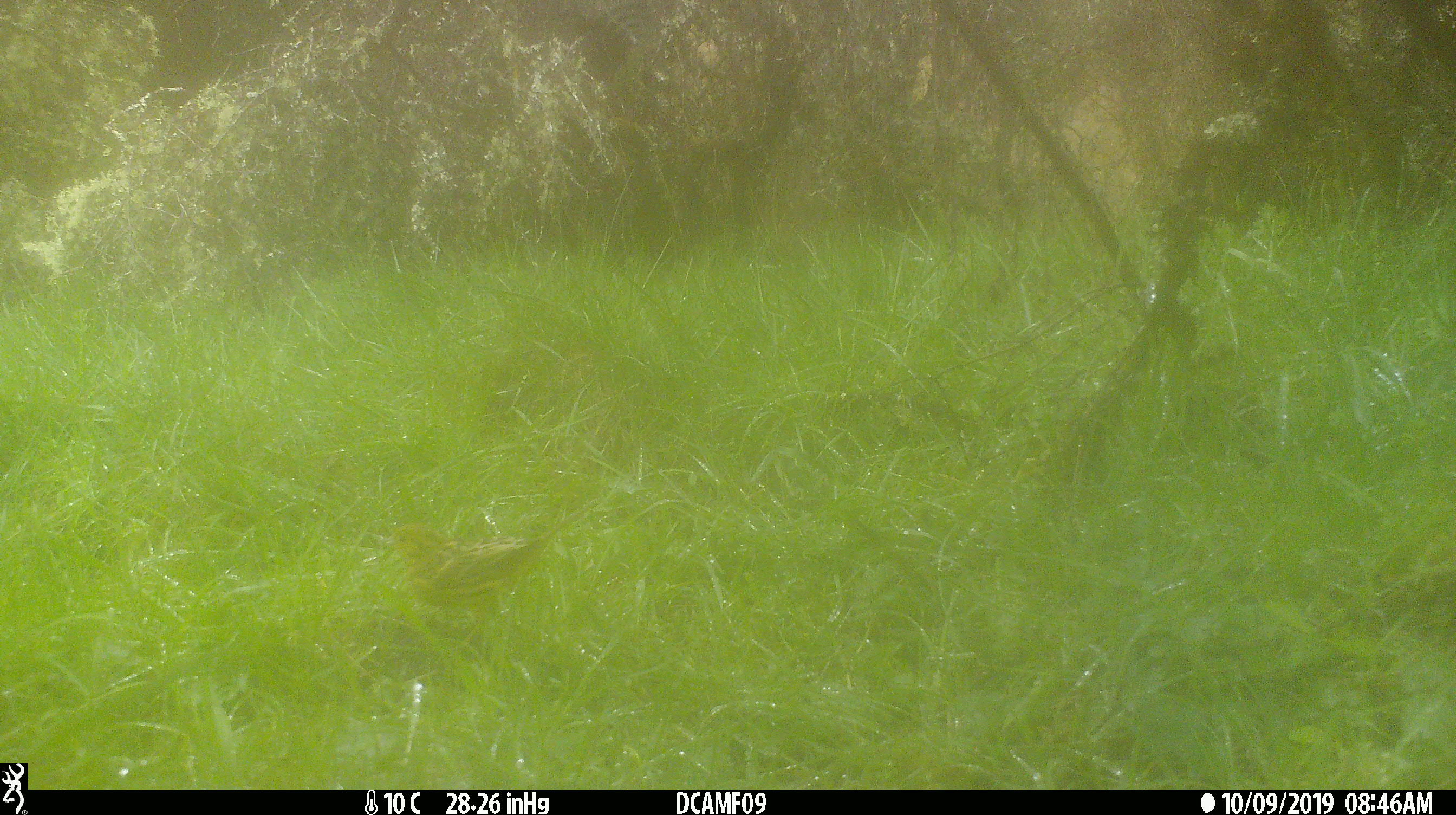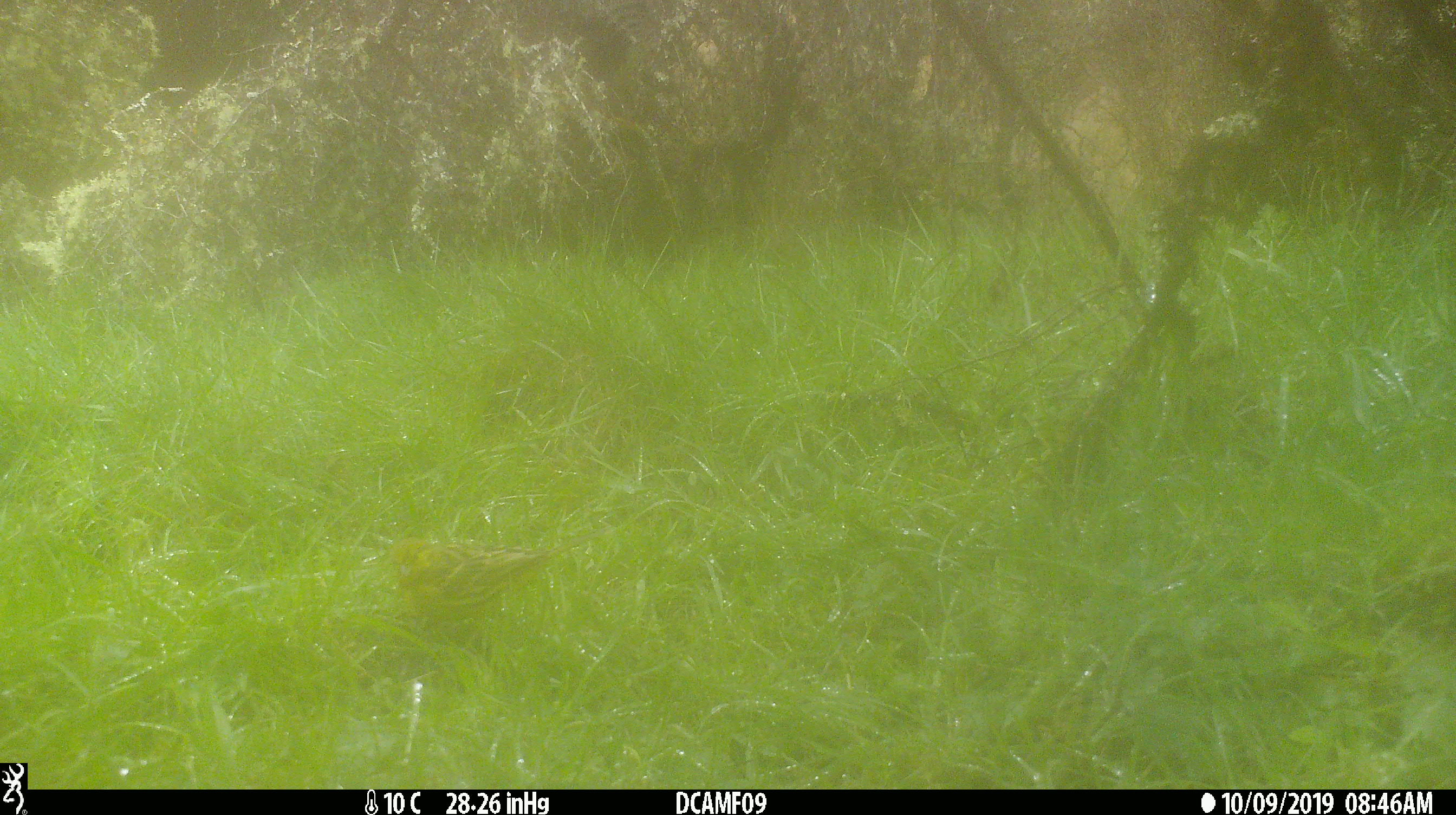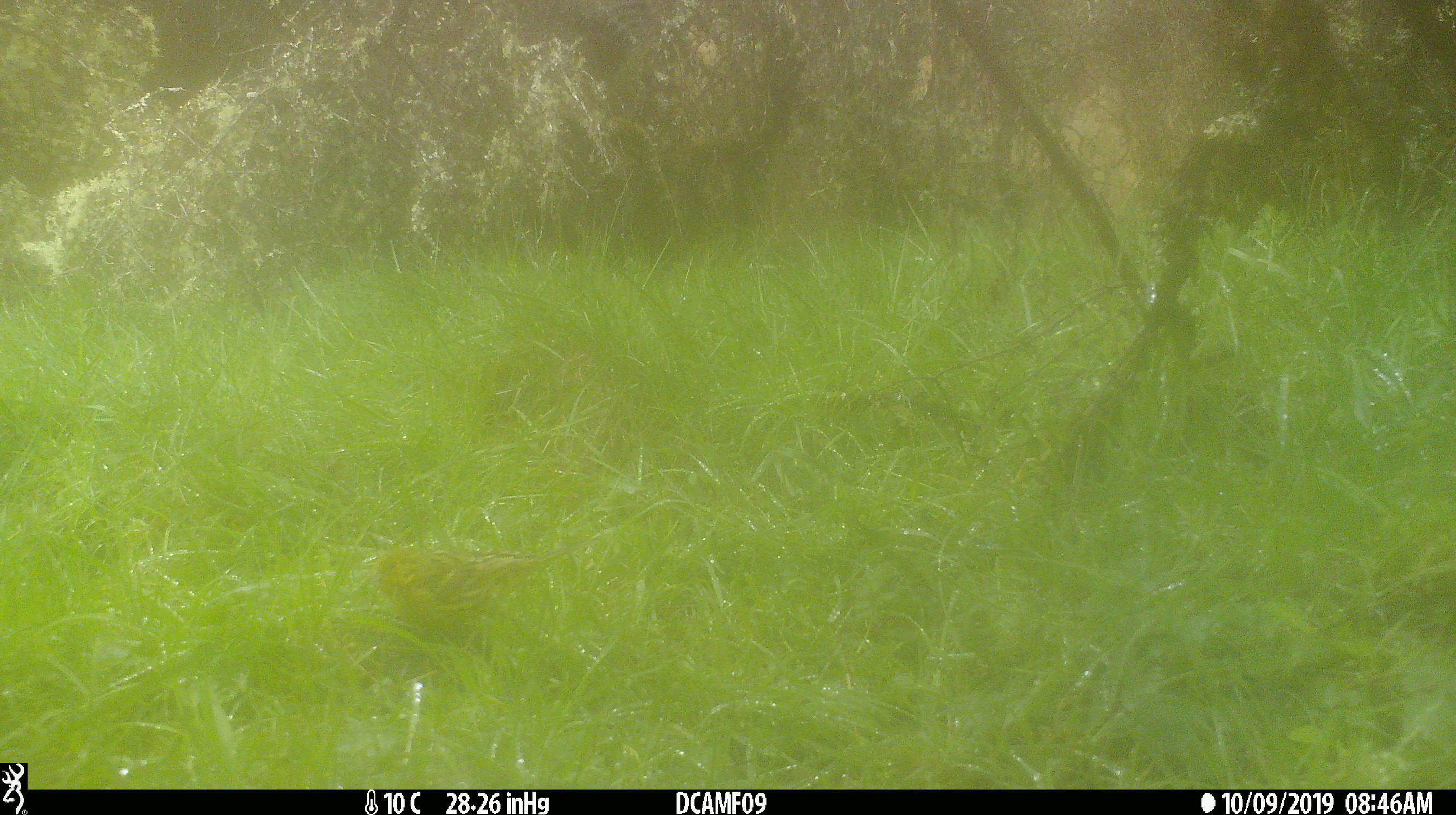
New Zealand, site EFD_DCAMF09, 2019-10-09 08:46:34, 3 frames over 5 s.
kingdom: Animalia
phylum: Chordata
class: Aves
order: Passeriformes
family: Emberizidae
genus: Emberiza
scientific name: Emberiza citrinella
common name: yellowhammer